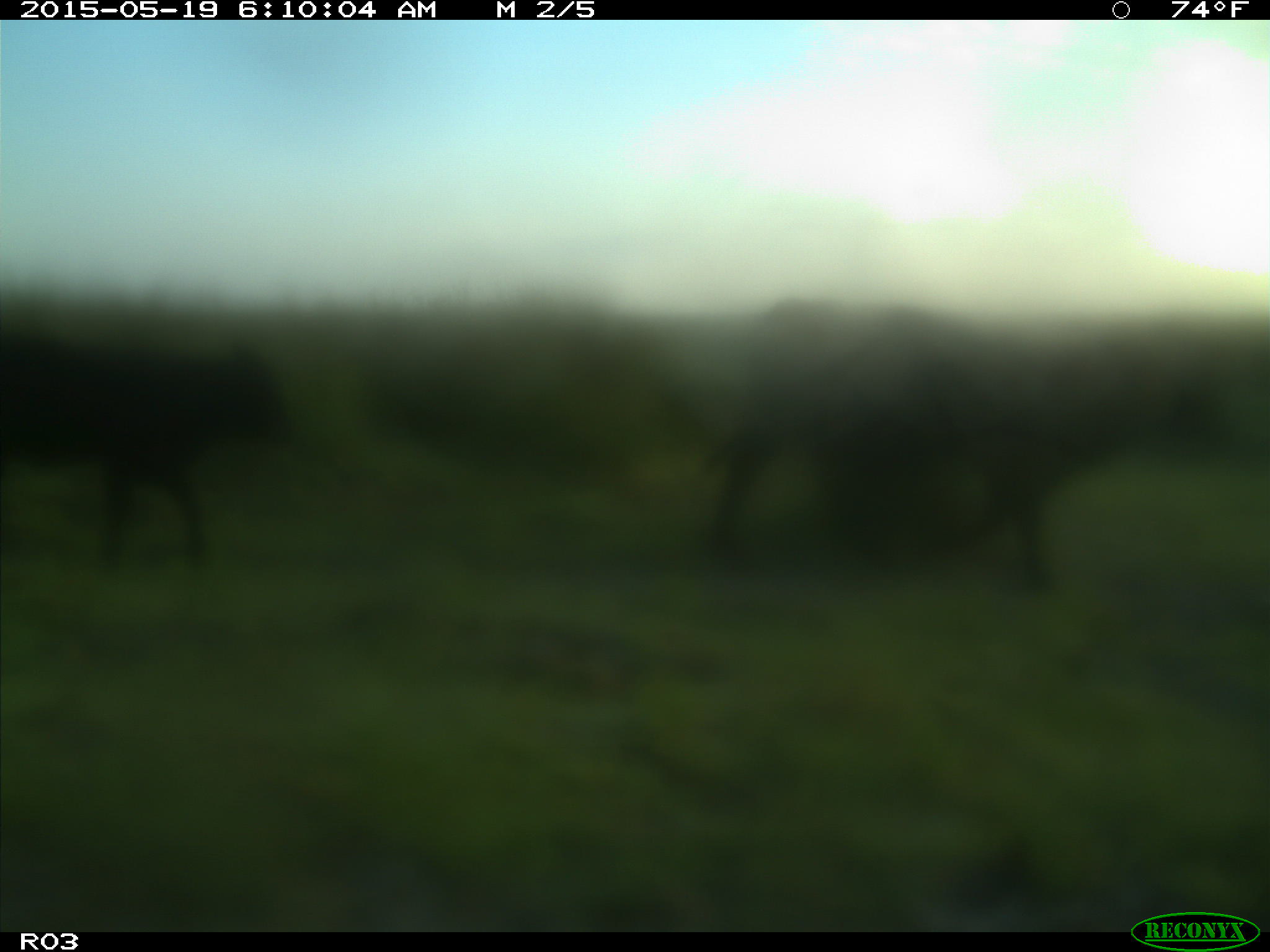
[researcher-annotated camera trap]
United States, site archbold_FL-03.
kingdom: Animalia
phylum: Chordata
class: Mammalia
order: Artiodactyla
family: Bovidae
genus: Bos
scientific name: Bos taurus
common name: domestic cow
Bos taurus (domestic cow).